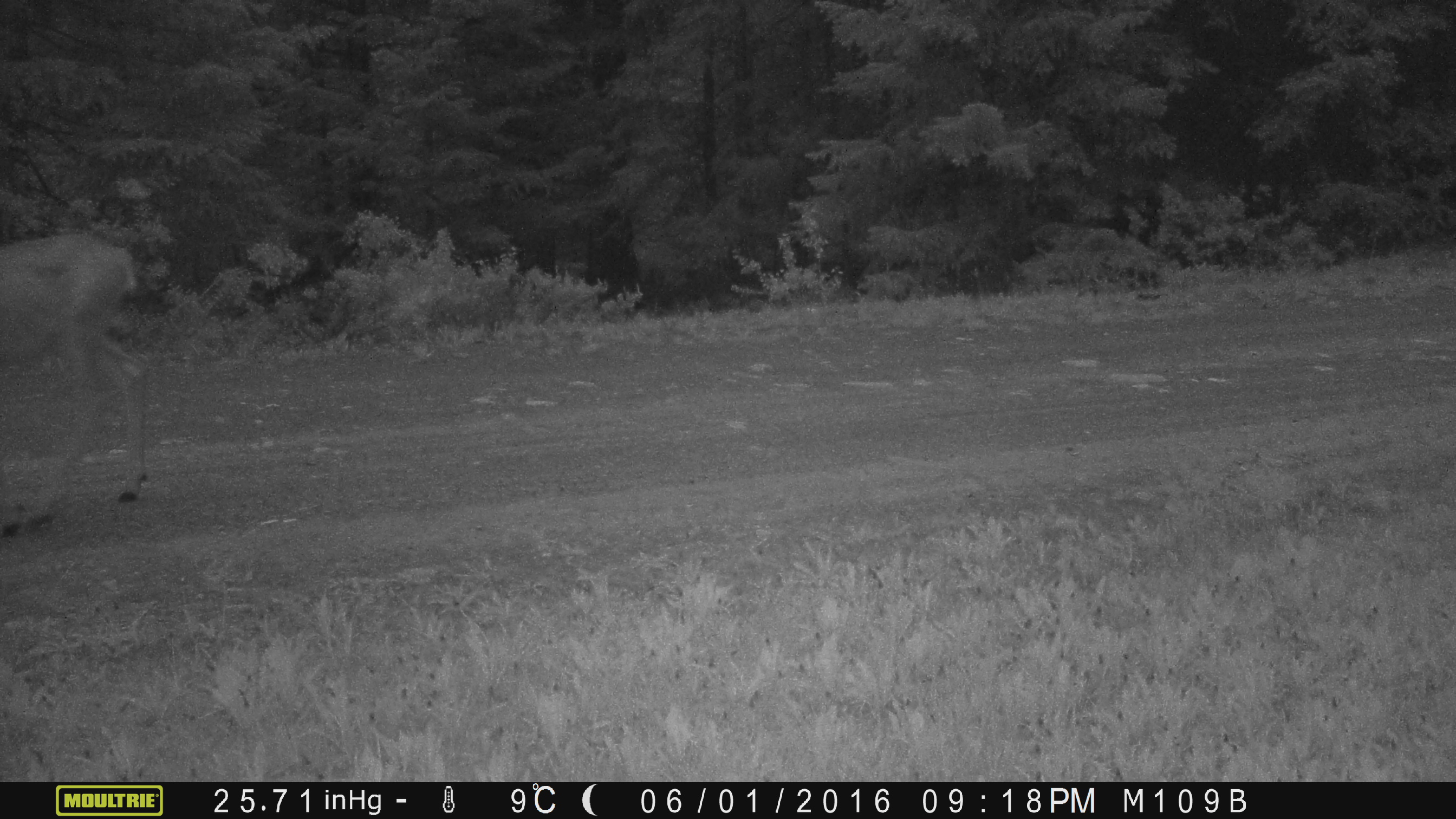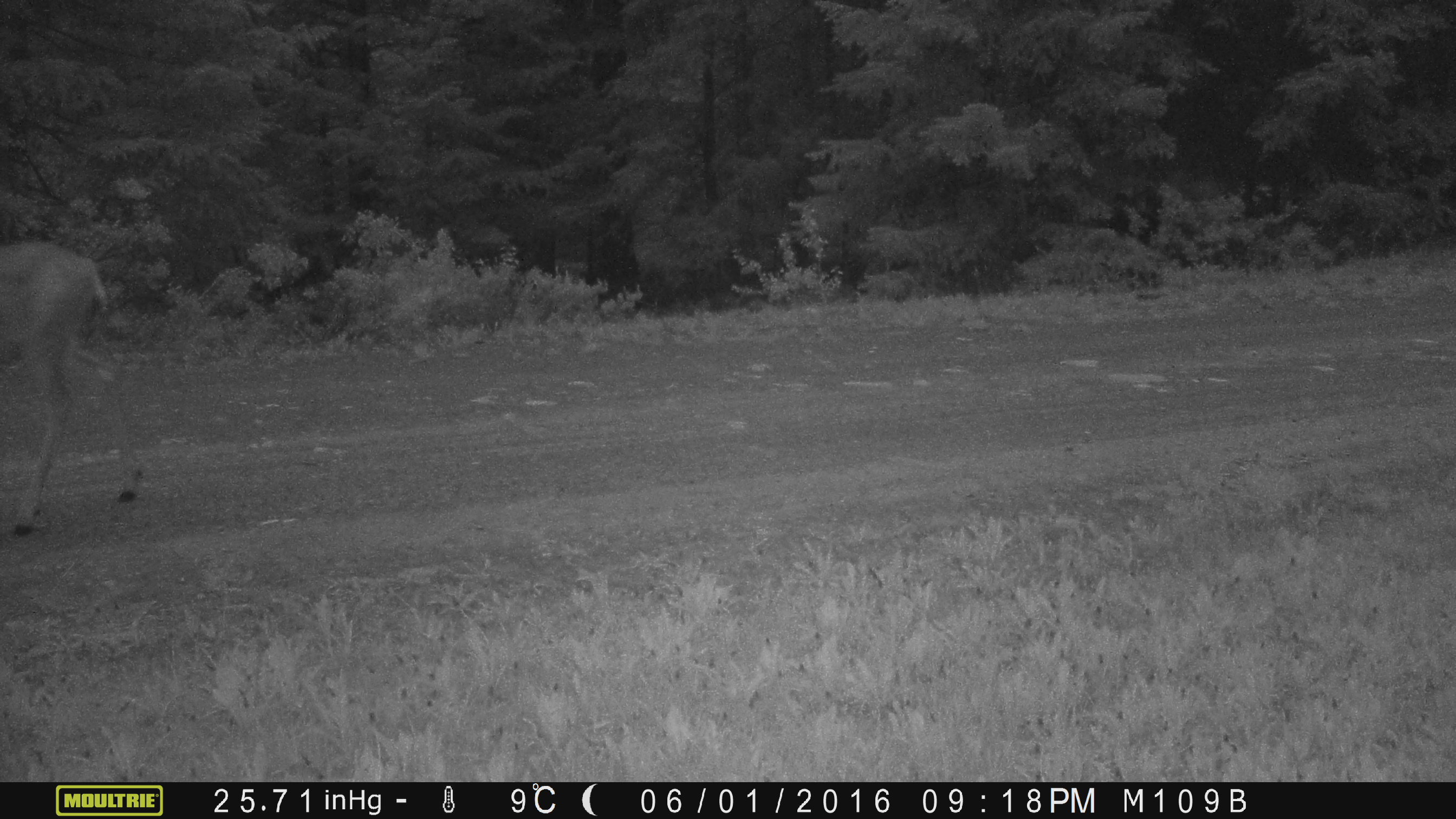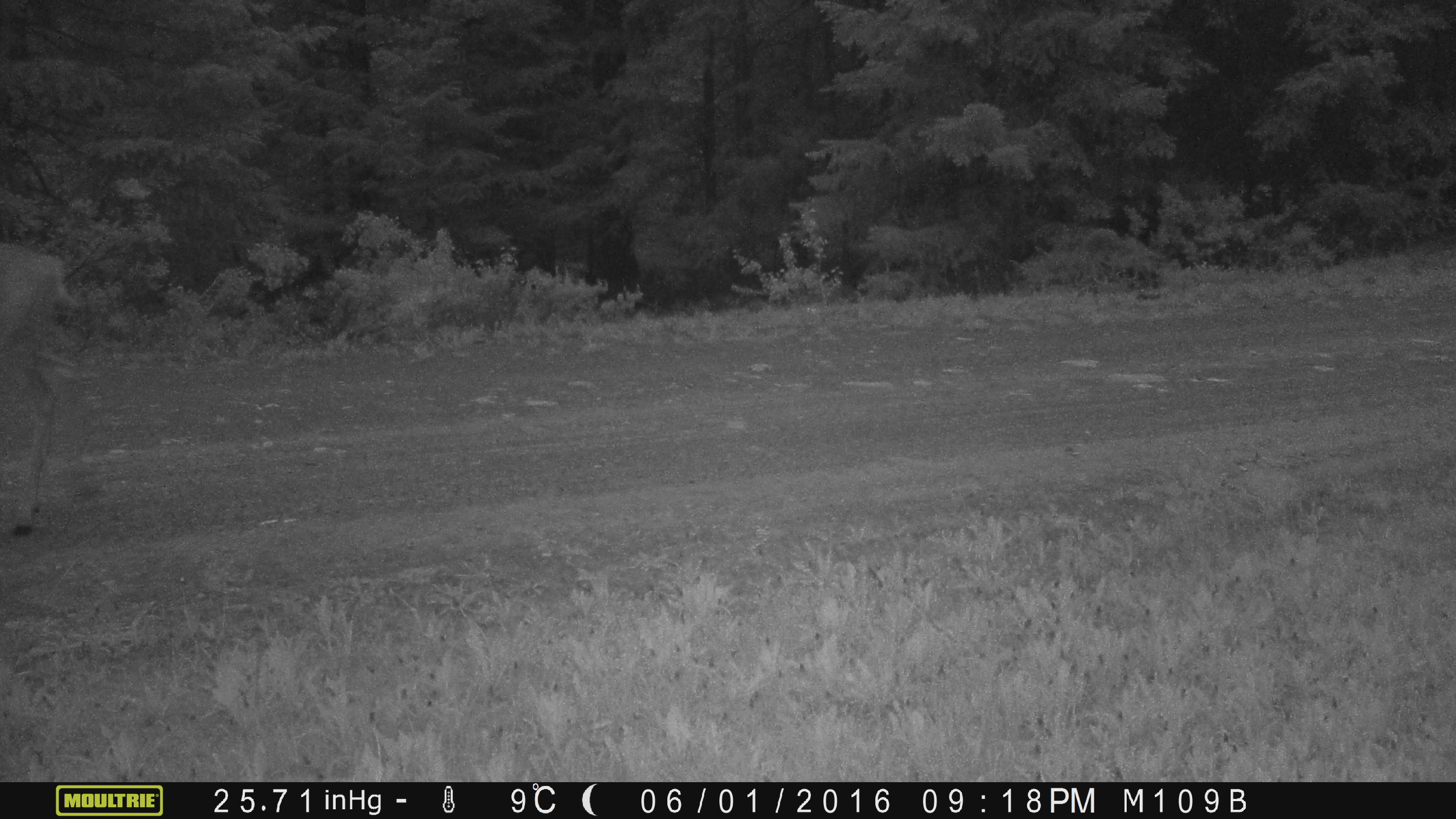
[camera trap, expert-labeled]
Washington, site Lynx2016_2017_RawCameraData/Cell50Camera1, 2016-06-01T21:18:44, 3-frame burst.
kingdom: Animalia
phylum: Chordata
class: Mammalia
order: Artiodactyla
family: Cervidae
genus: Odocoileus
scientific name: Odocoileus hemionus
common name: mule deer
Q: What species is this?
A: Odocoileus hemionus (mule deer).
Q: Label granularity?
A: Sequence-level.